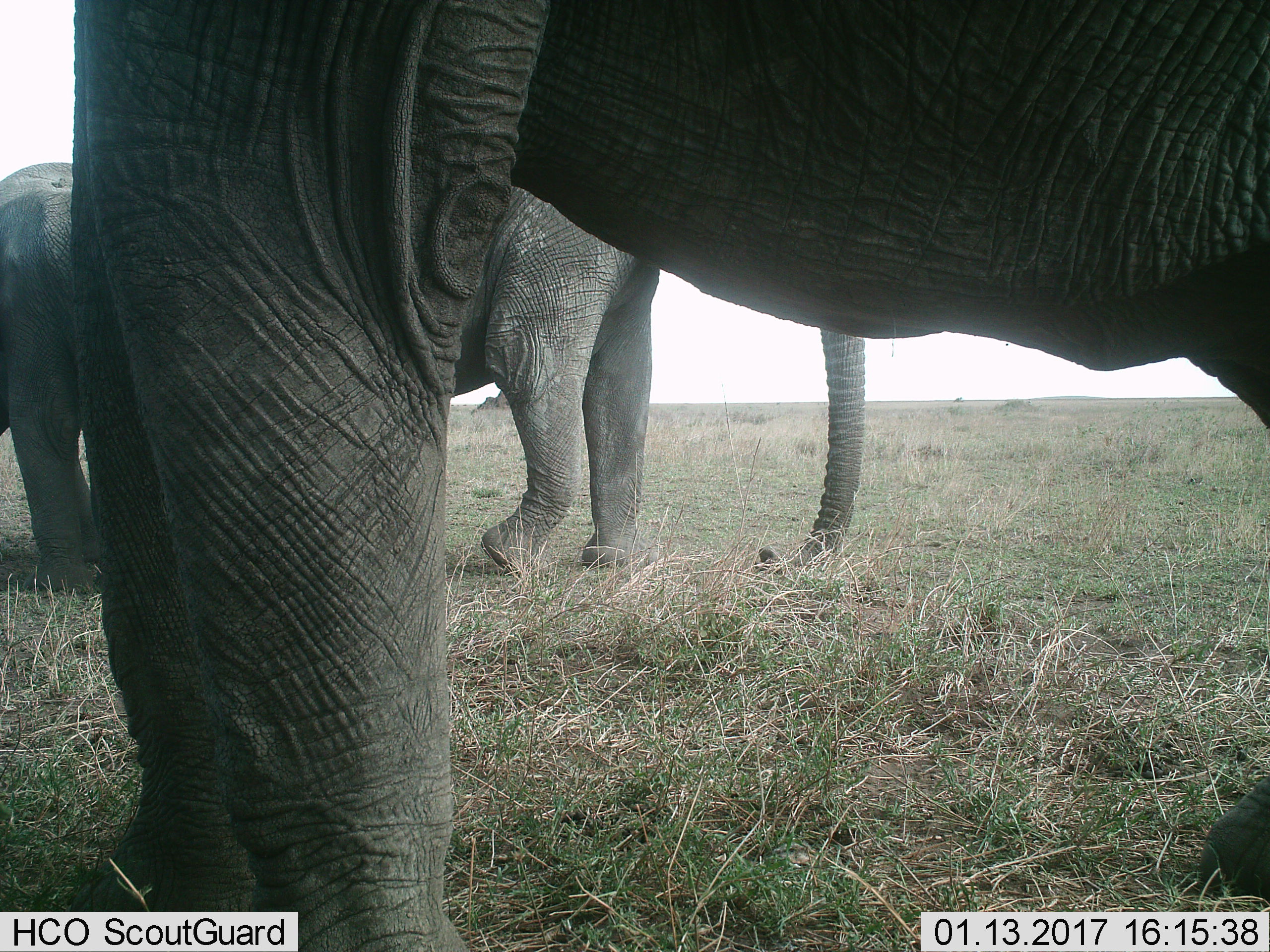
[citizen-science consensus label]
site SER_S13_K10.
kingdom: Animalia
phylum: Chordata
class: Mammalia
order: Proboscidea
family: Elephantidae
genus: Loxodonta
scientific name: Loxodonta africana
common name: african bush elephant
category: elephant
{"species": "elephant (african bush elephant) (Loxodonta africana)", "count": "3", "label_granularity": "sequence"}